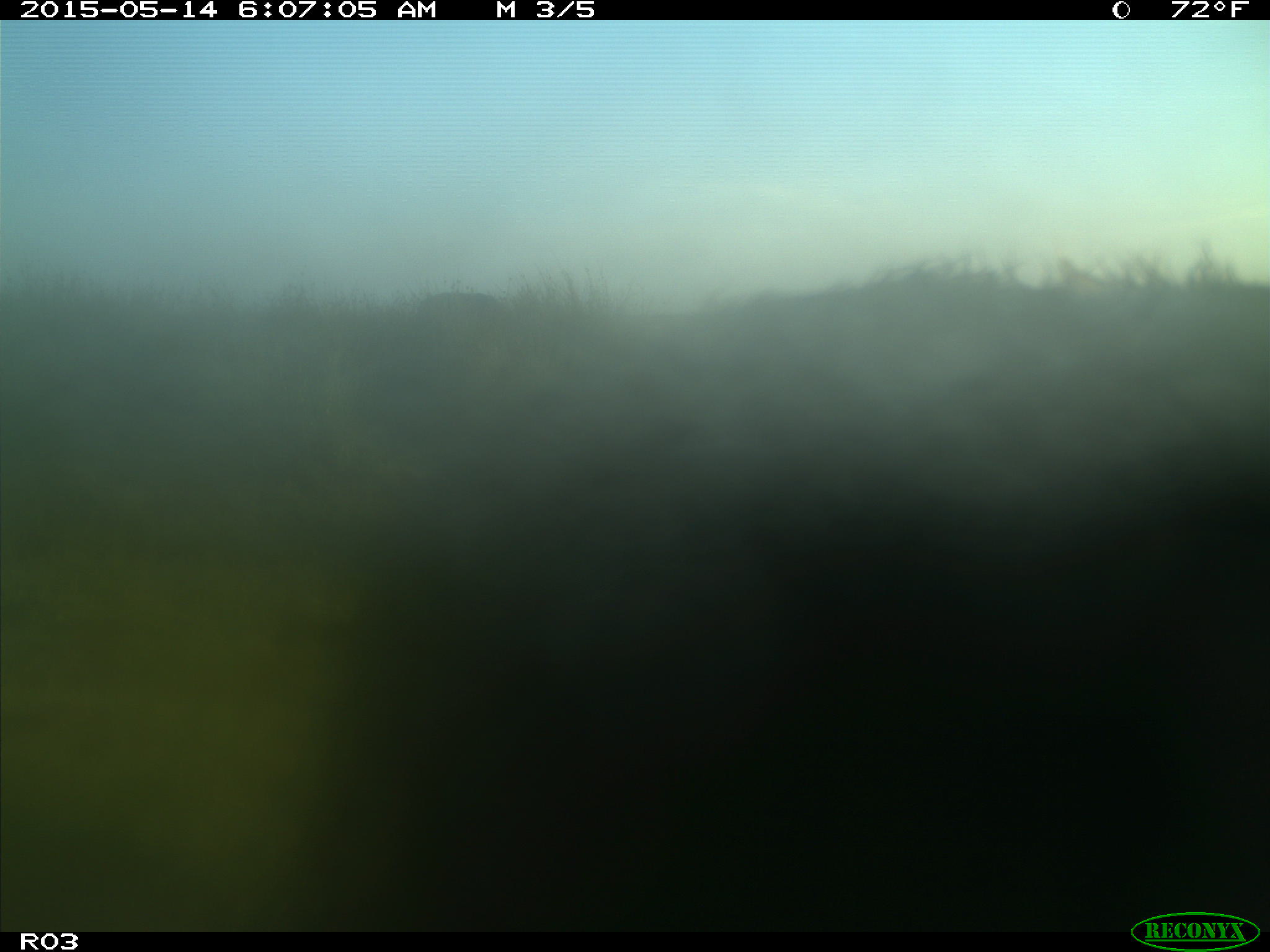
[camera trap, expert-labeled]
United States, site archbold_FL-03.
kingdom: Animalia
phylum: Chordata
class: Mammalia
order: Artiodactyla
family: Bovidae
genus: Bos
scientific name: Bos taurus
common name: domestic cow